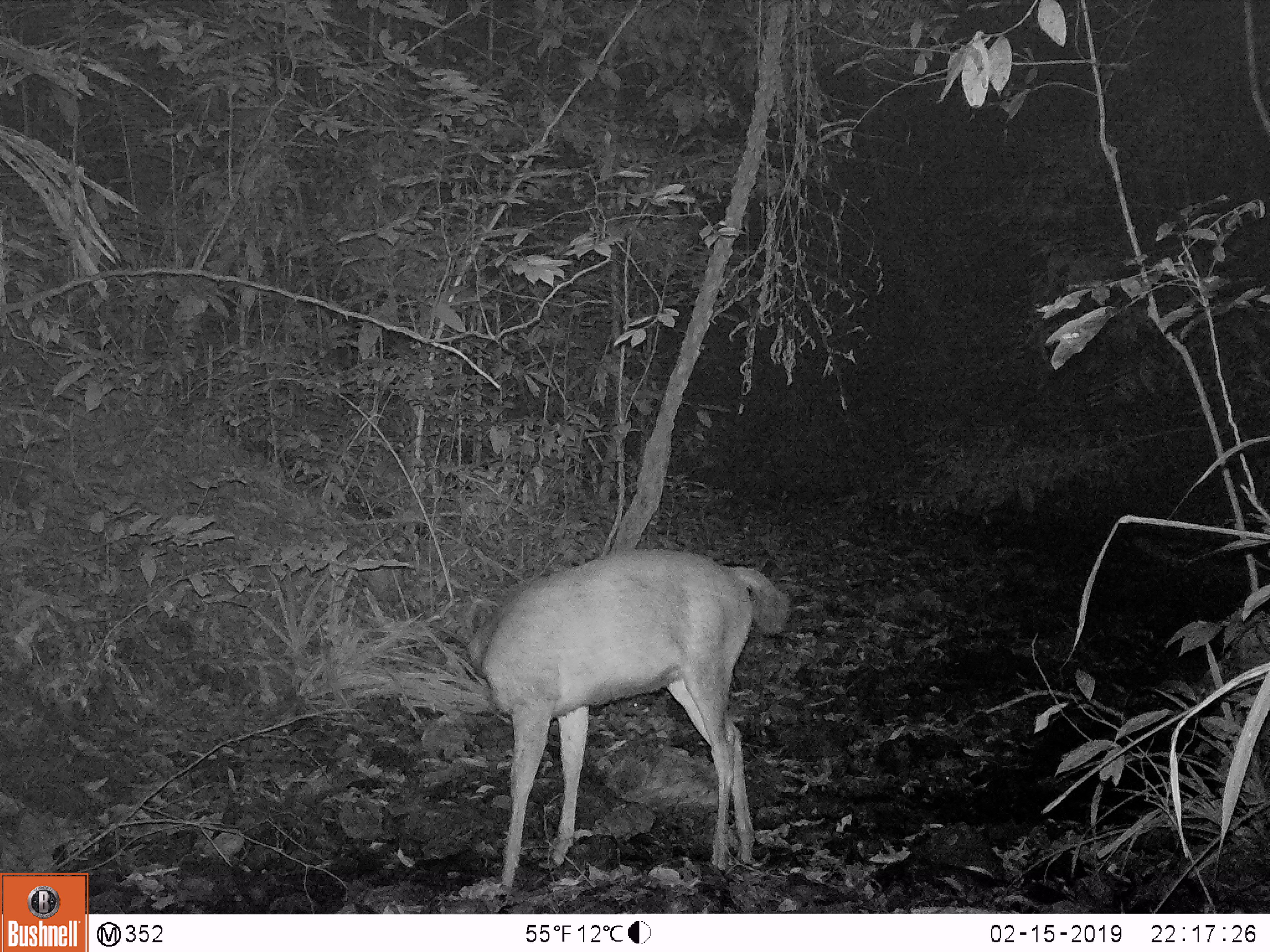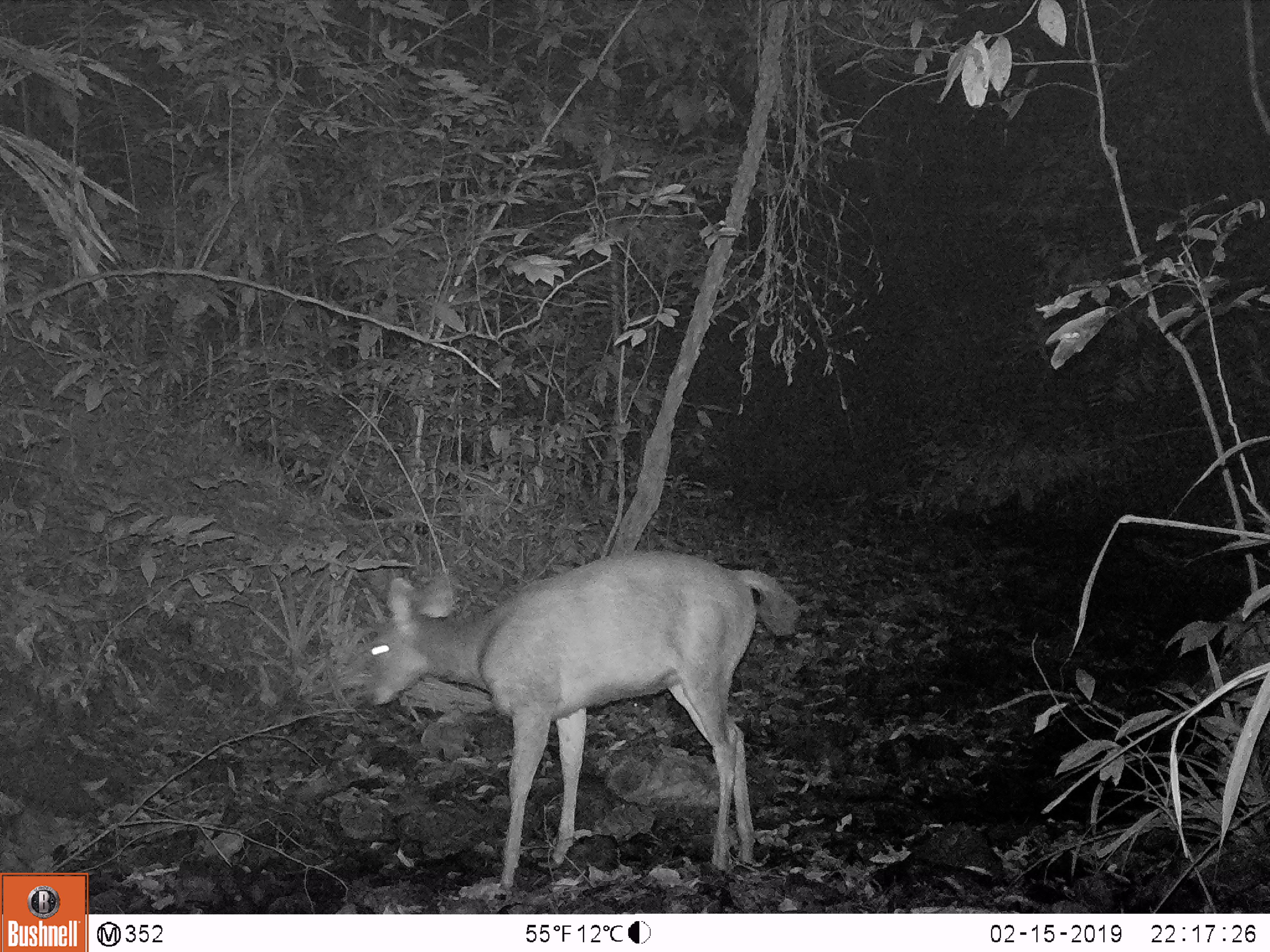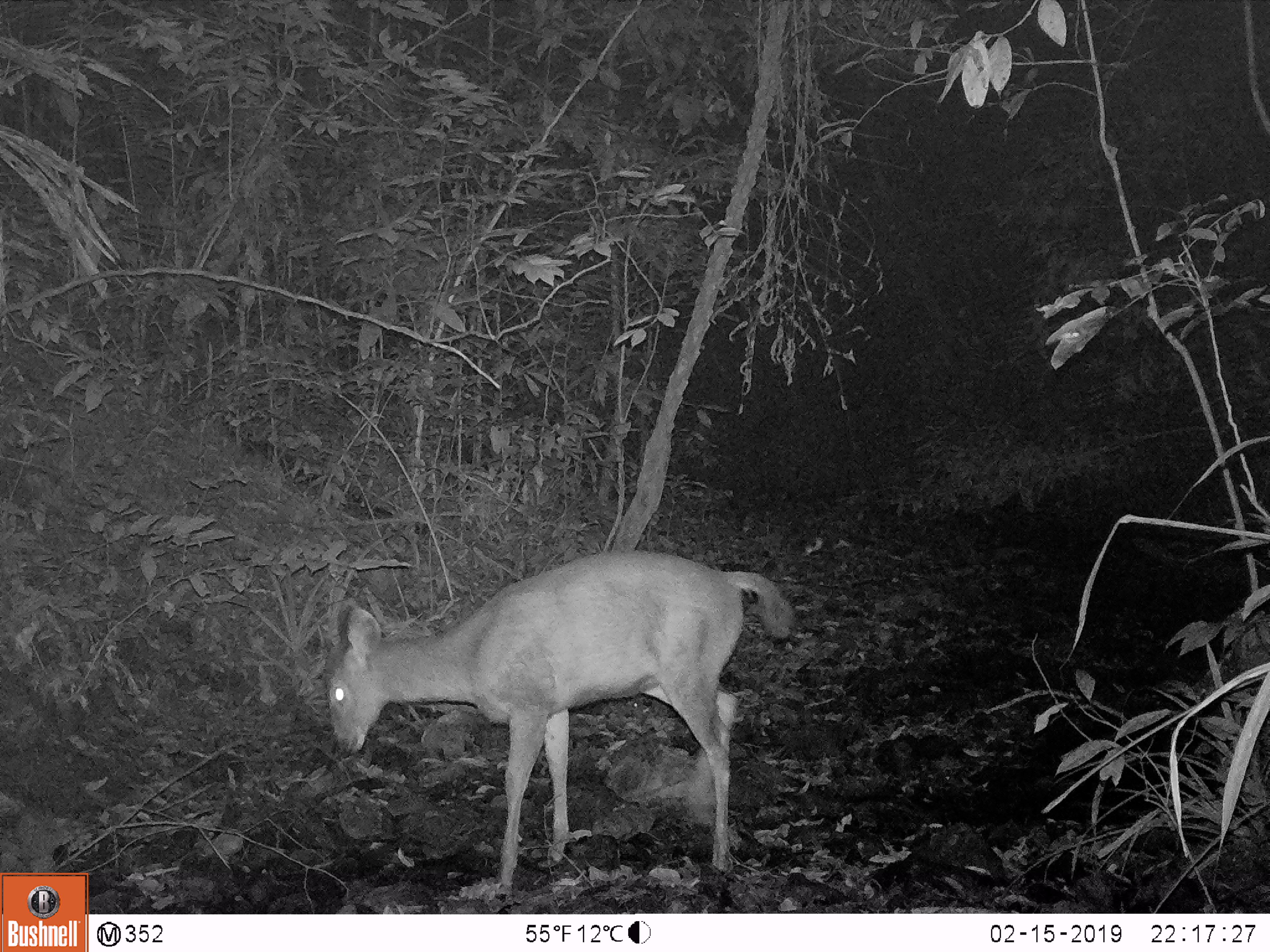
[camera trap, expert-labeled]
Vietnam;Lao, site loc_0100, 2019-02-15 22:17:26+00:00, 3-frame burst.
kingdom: Animalia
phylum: Chordata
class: Mammalia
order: Artiodactyla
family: Cervidae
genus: Rusa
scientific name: Rusa unicolor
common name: sambar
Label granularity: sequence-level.